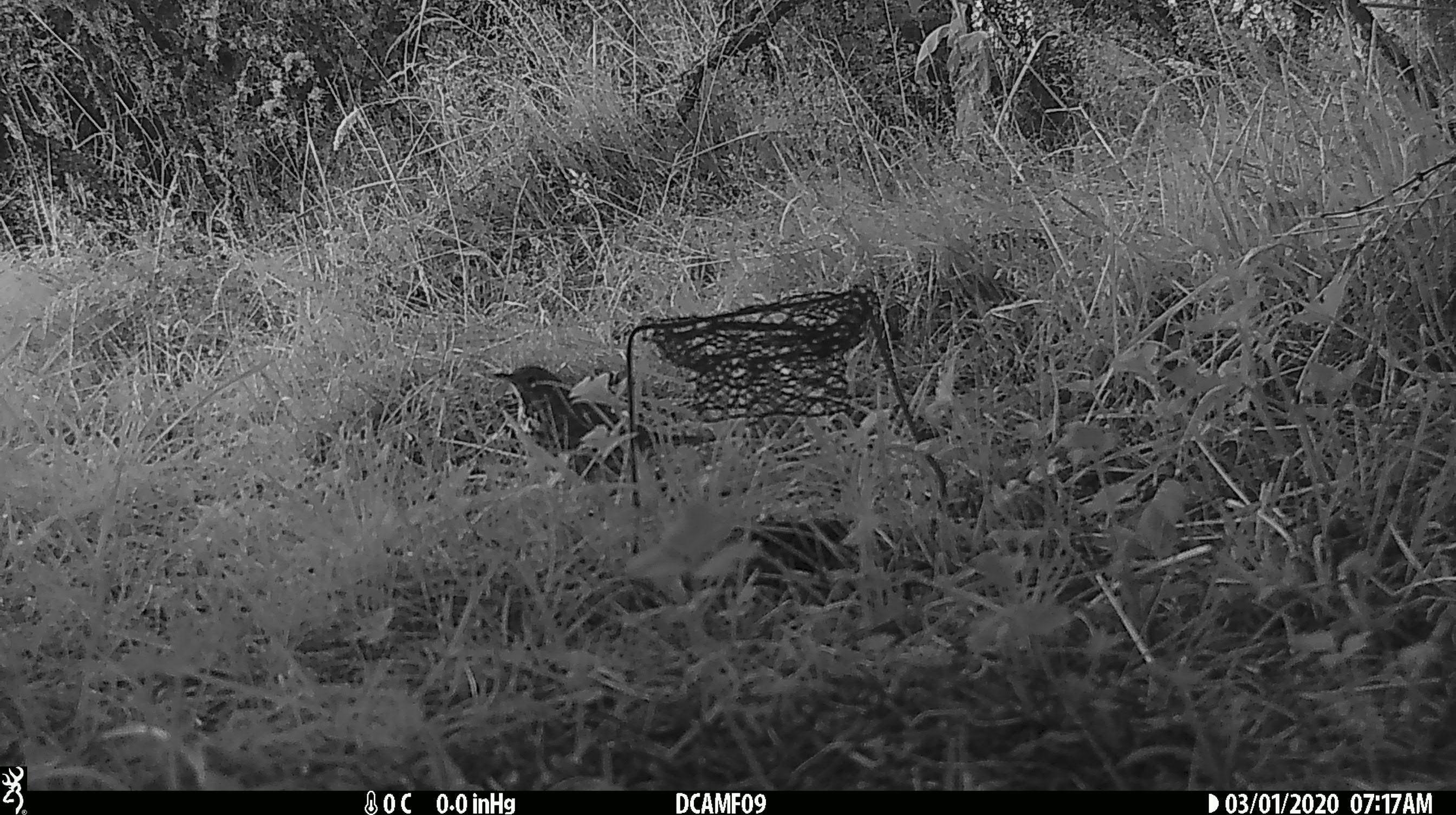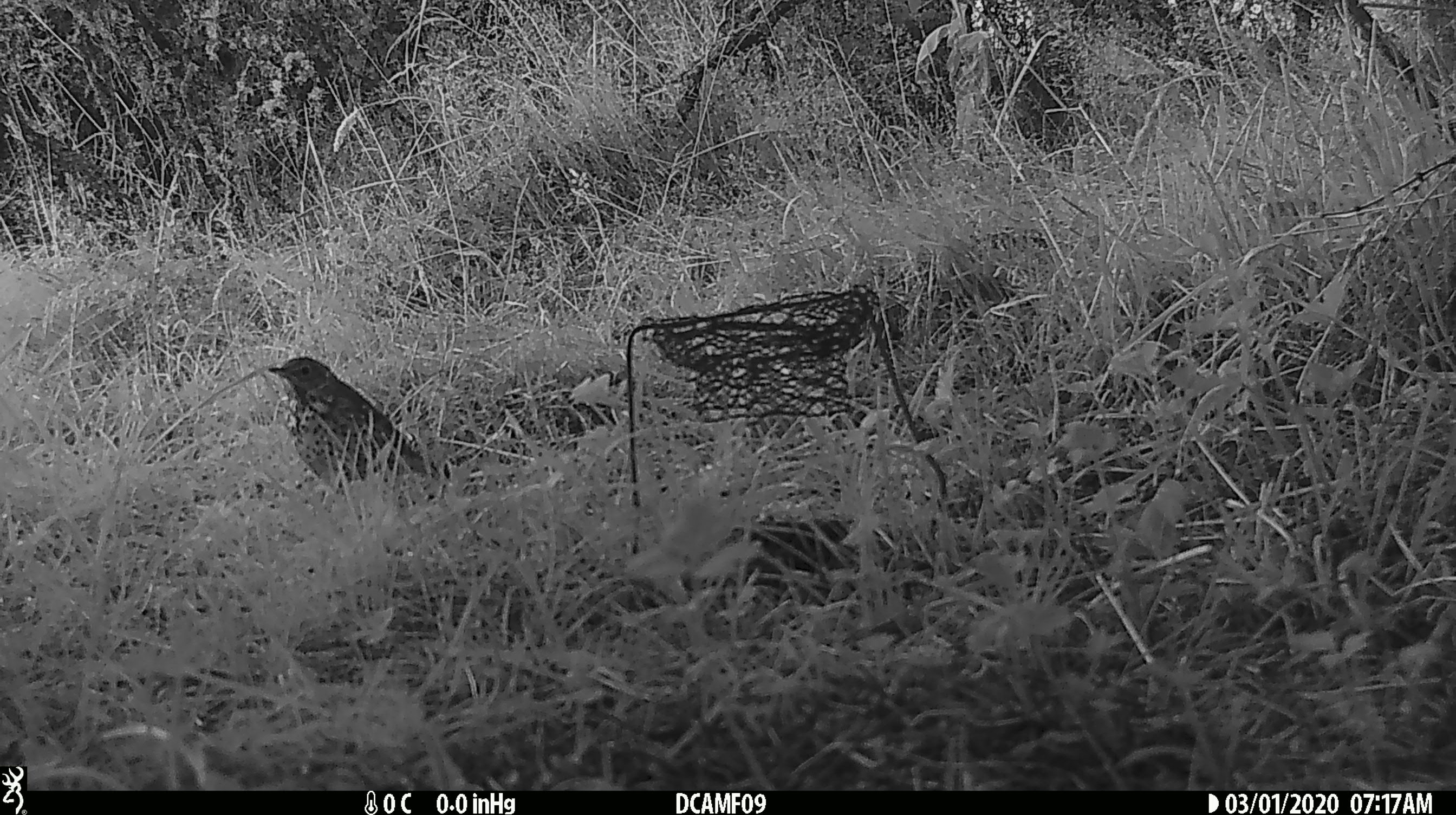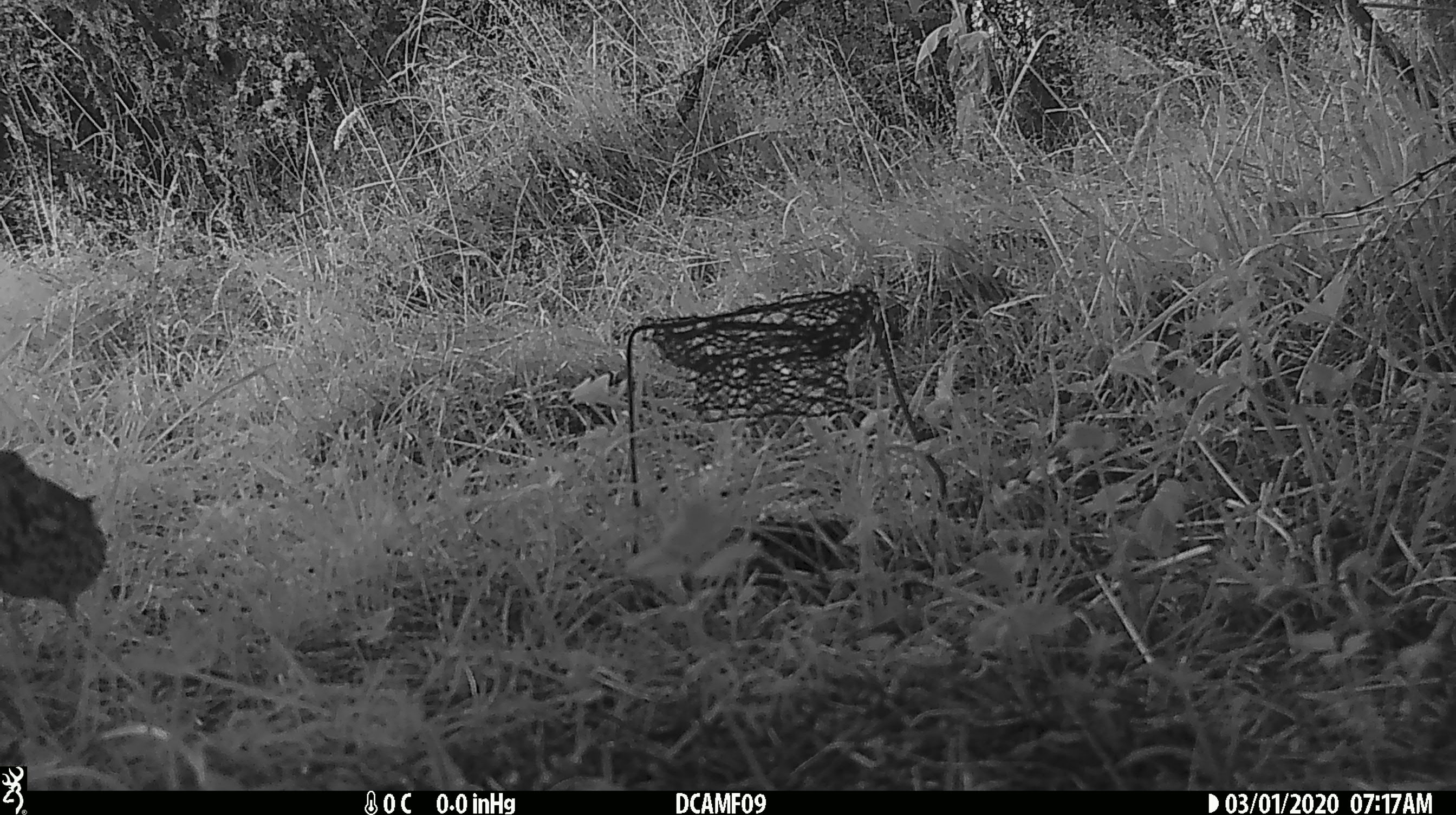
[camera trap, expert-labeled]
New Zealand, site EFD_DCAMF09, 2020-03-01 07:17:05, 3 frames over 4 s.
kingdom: Animalia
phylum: Chordata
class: Aves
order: Passeriformes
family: Turdidae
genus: Turdus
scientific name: Turdus philomelos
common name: song thrush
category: thrush